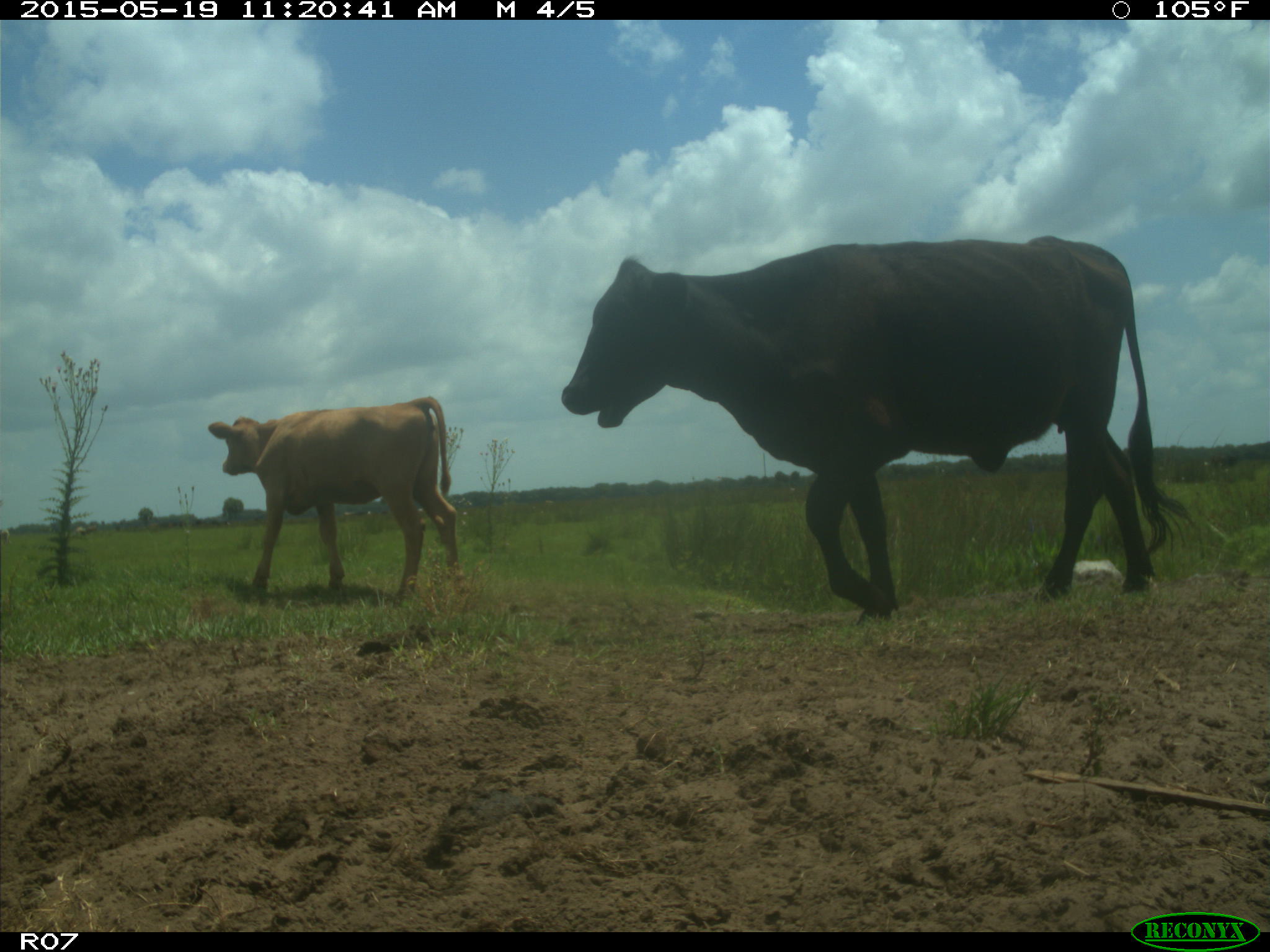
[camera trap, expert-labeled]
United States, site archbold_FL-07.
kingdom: Animalia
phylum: Chordata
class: Mammalia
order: Artiodactyla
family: Bovidae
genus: Bos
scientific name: Bos taurus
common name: domestic cow